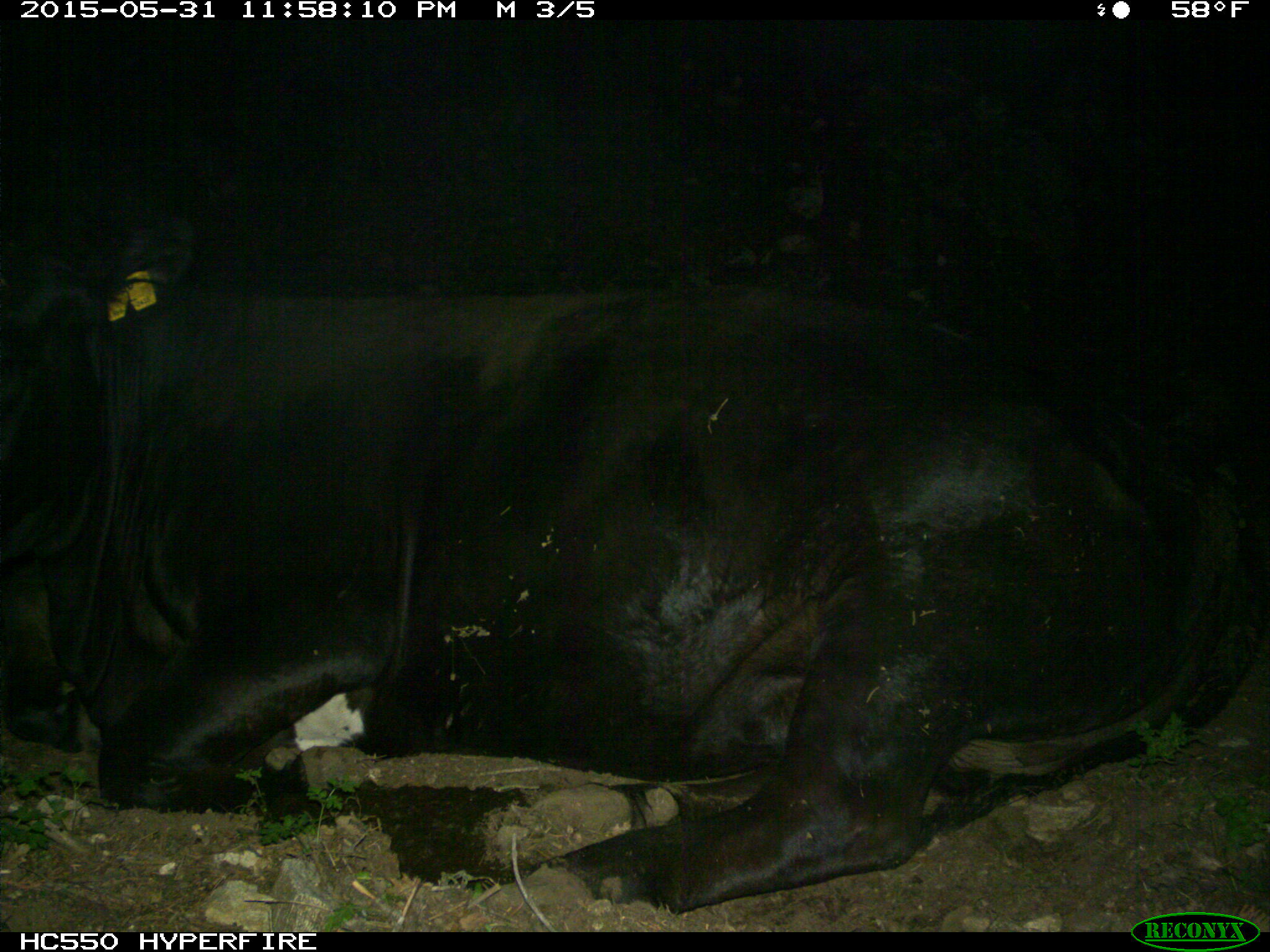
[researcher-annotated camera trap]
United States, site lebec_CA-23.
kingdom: Animalia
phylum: Chordata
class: Mammalia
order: Artiodactyla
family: Bovidae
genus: Bos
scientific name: Bos taurus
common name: domestic cow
Bos taurus (domestic cow).